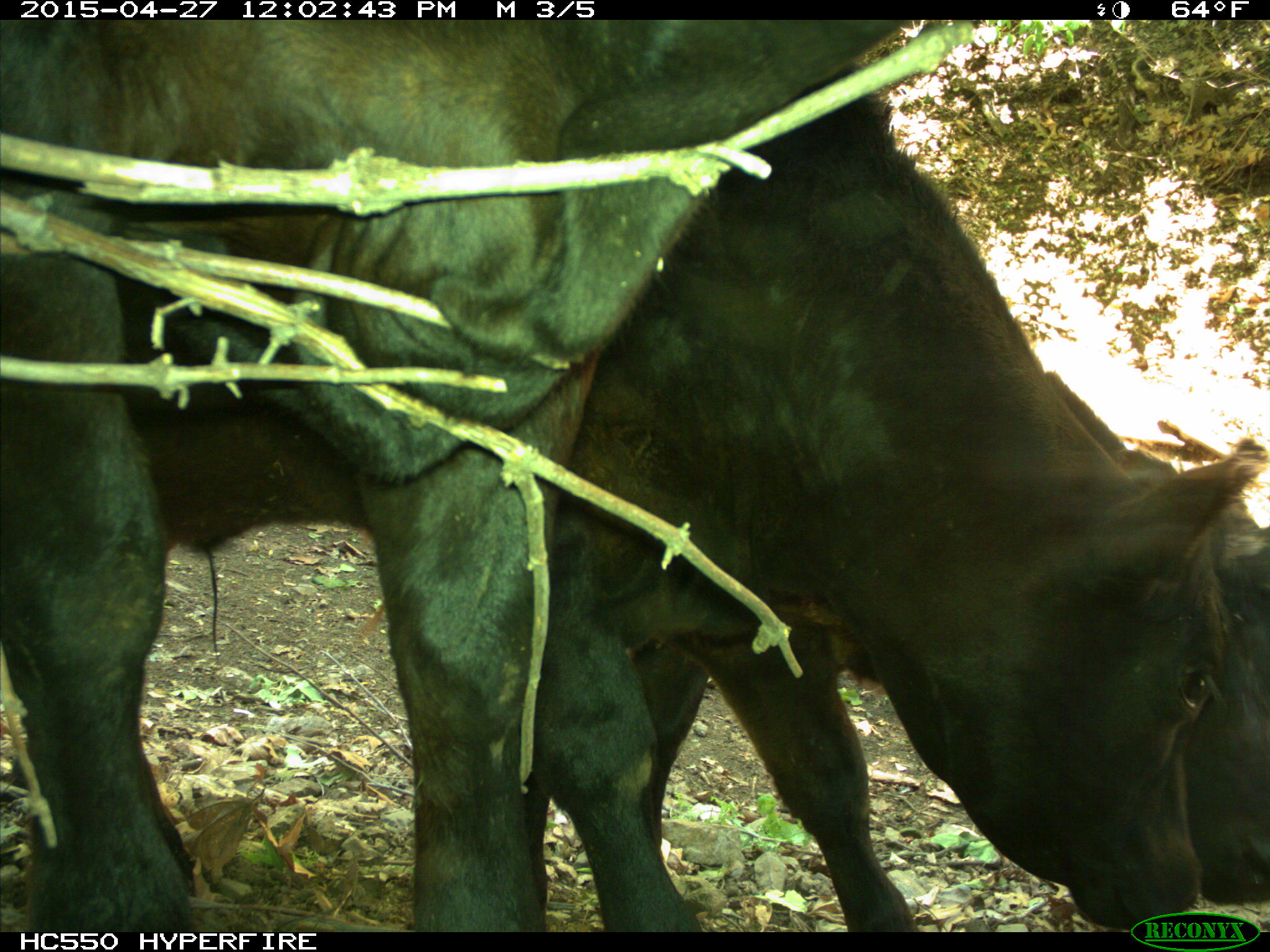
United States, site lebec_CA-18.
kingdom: Animalia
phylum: Chordata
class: Mammalia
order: Artiodactyla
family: Bovidae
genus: Bos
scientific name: Bos taurus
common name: domestic cow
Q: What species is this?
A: Bos taurus (domestic cow).